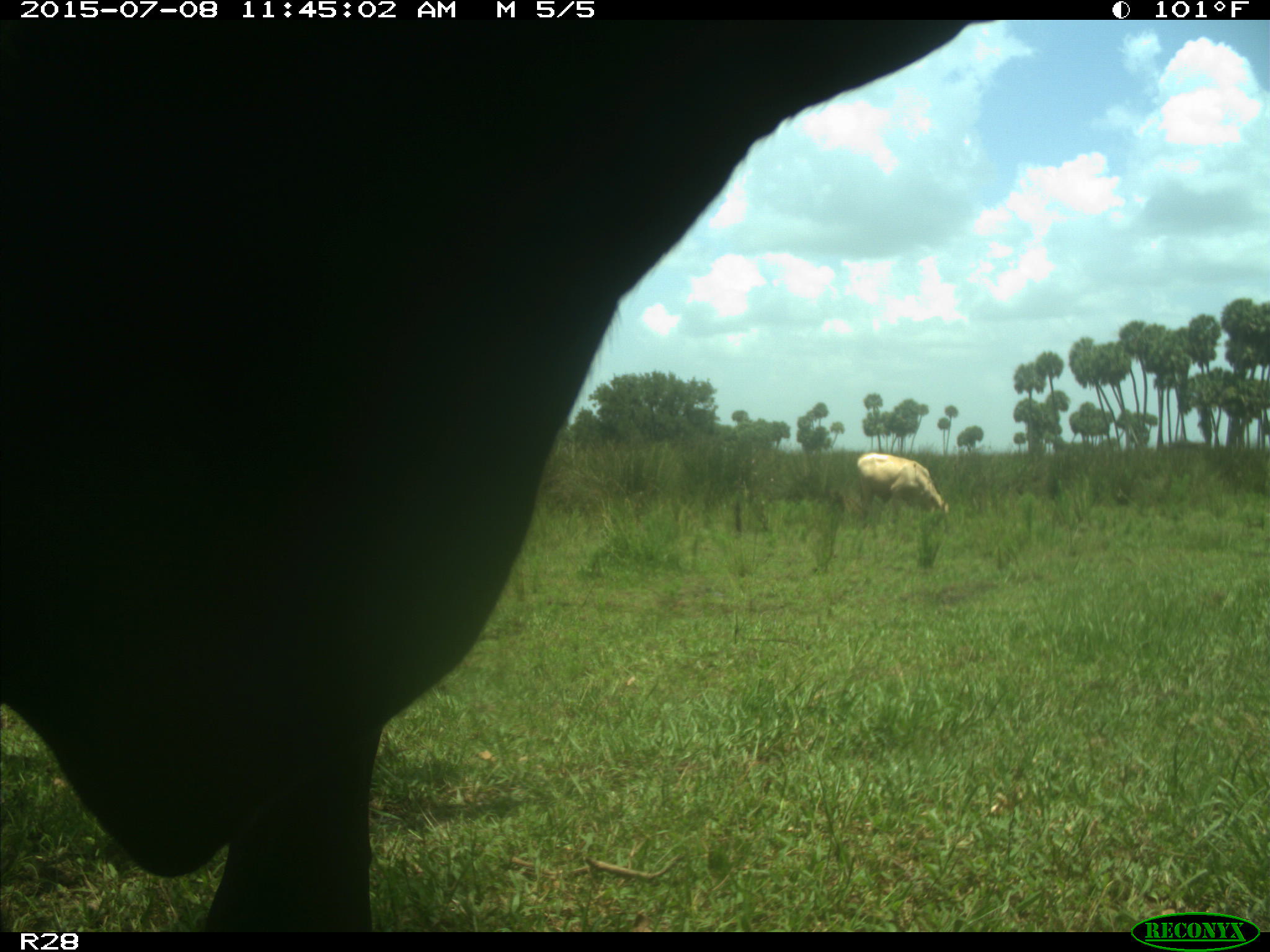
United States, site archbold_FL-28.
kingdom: Animalia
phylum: Chordata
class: Mammalia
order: Artiodactyla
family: Bovidae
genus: Bos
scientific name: Bos taurus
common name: domestic cow